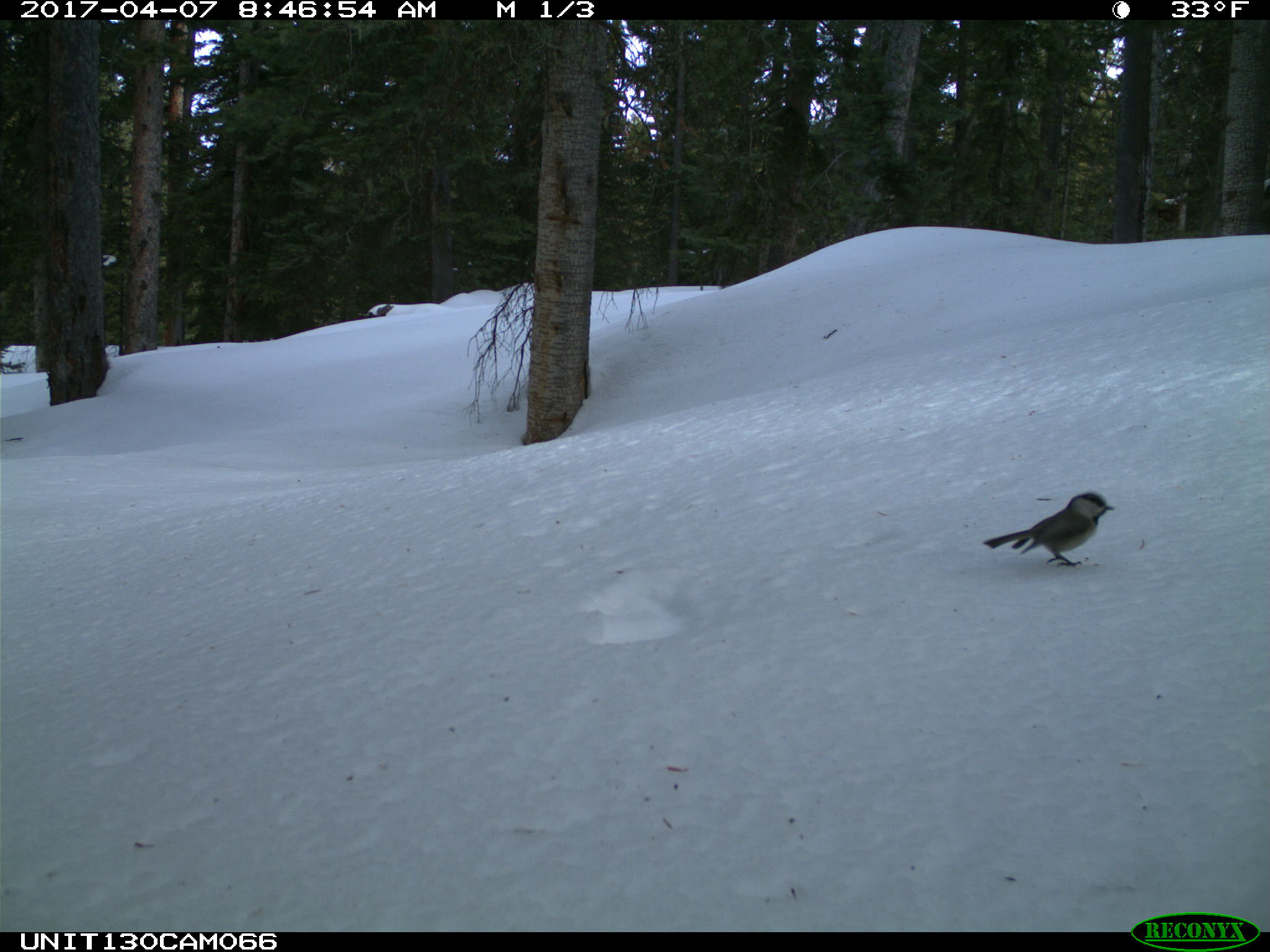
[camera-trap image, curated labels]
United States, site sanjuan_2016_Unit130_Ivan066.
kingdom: Animalia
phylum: Chordata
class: Aves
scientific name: Aves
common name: birds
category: unidentified bird